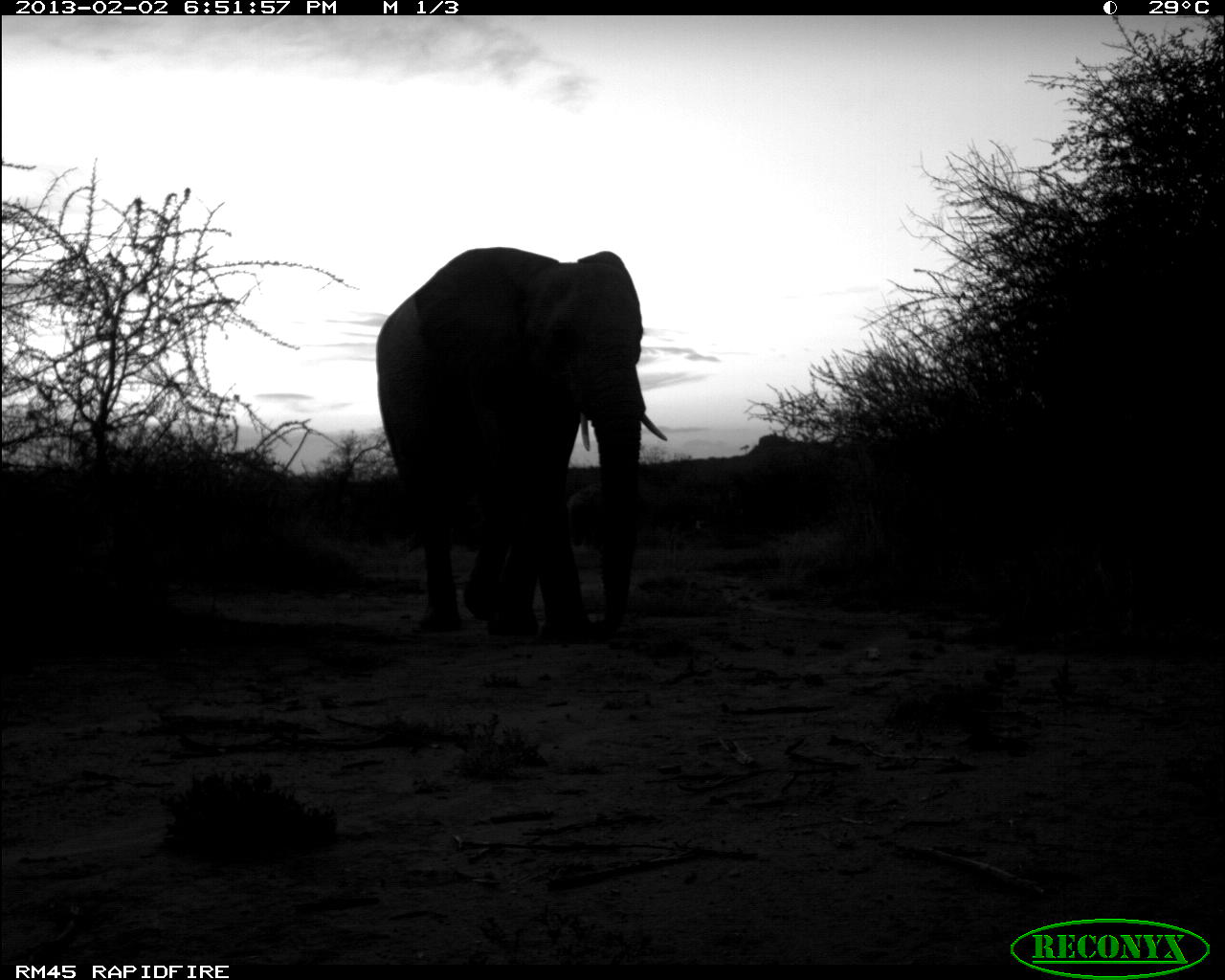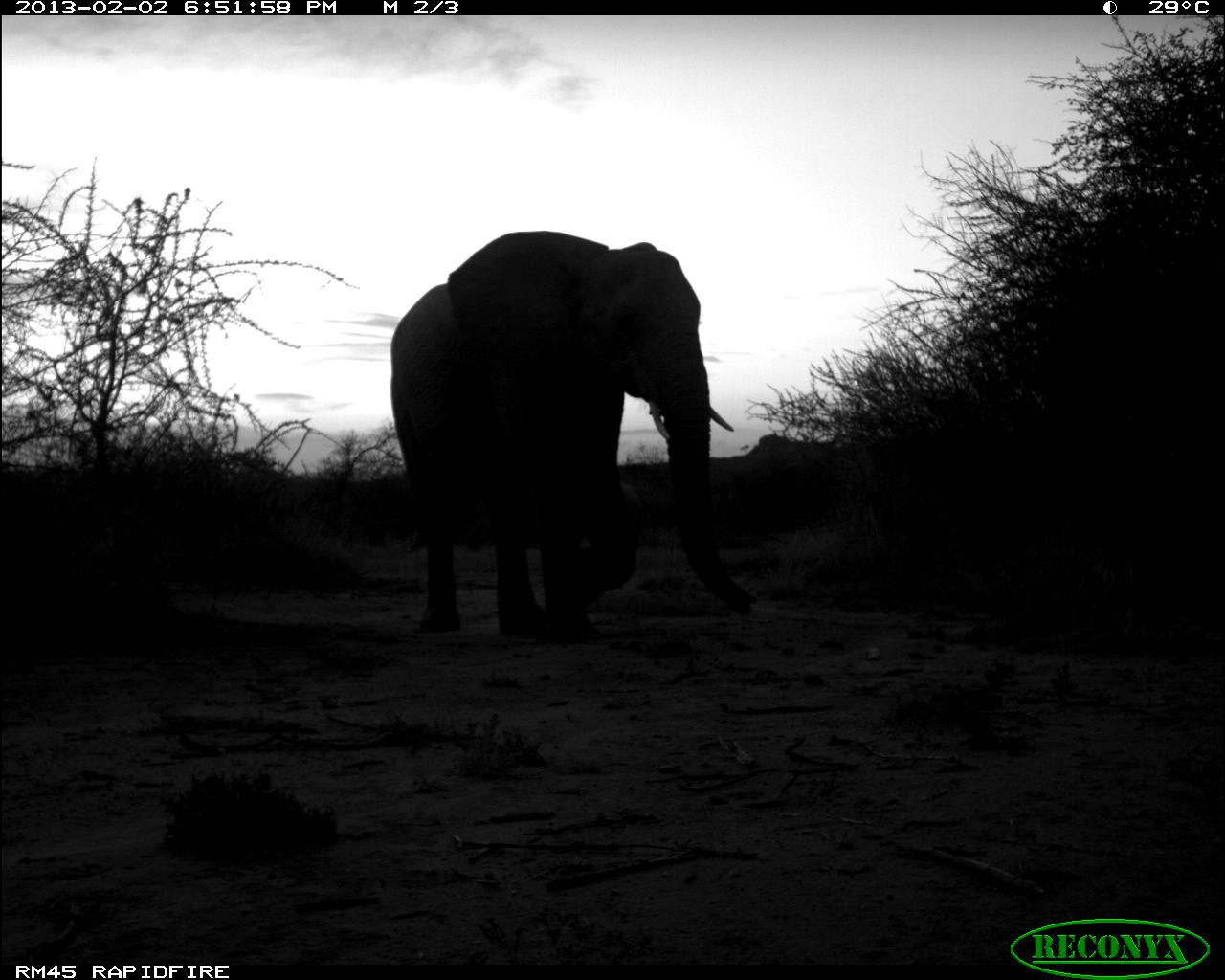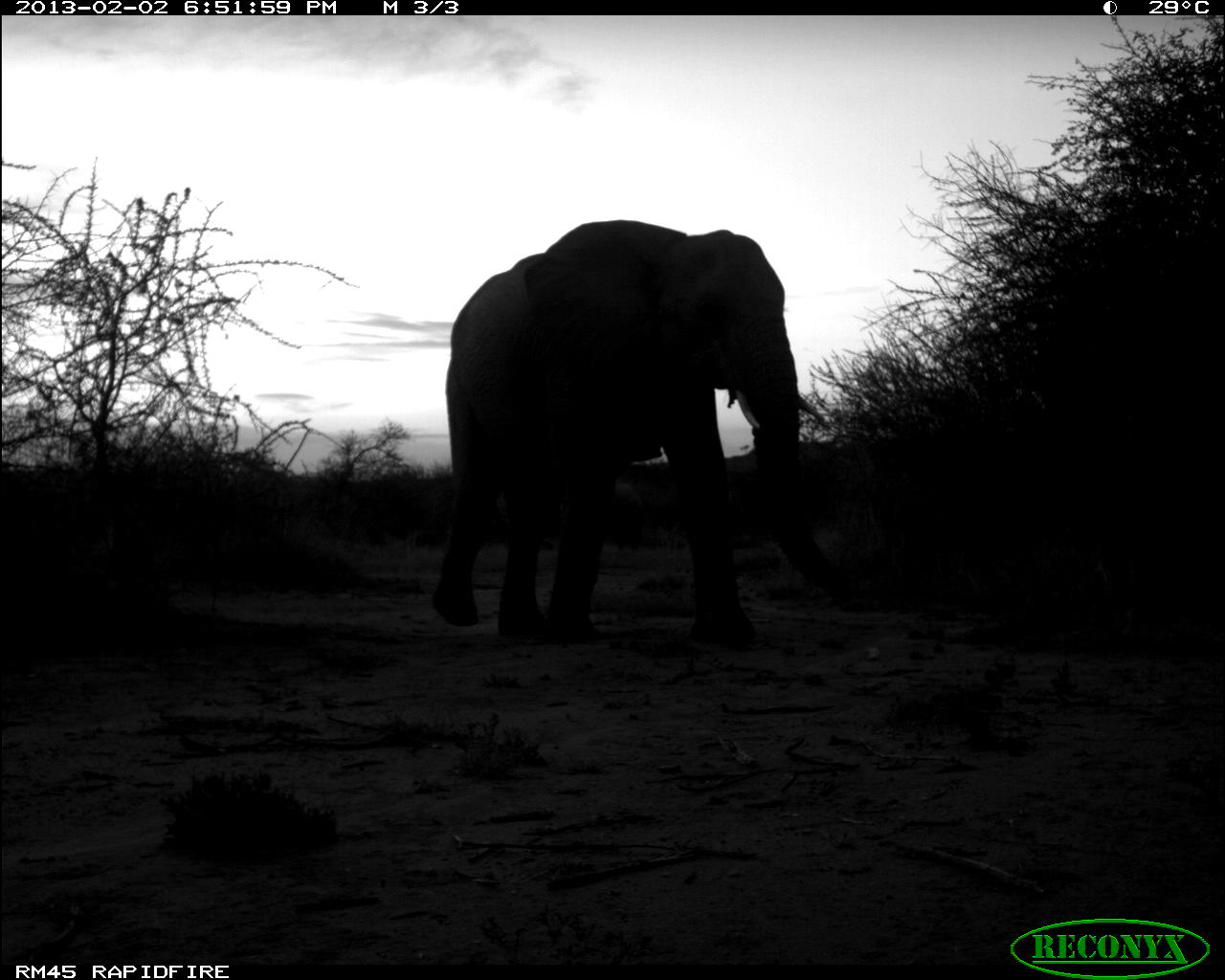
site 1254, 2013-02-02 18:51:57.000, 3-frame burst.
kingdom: Animalia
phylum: Chordata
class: Mammalia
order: Proboscidea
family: Elephantidae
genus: Loxodonta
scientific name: Loxodonta africana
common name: african bush elephant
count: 2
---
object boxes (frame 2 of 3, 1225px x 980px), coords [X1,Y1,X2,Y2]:
loxodonta africana: [392,229,756,646]